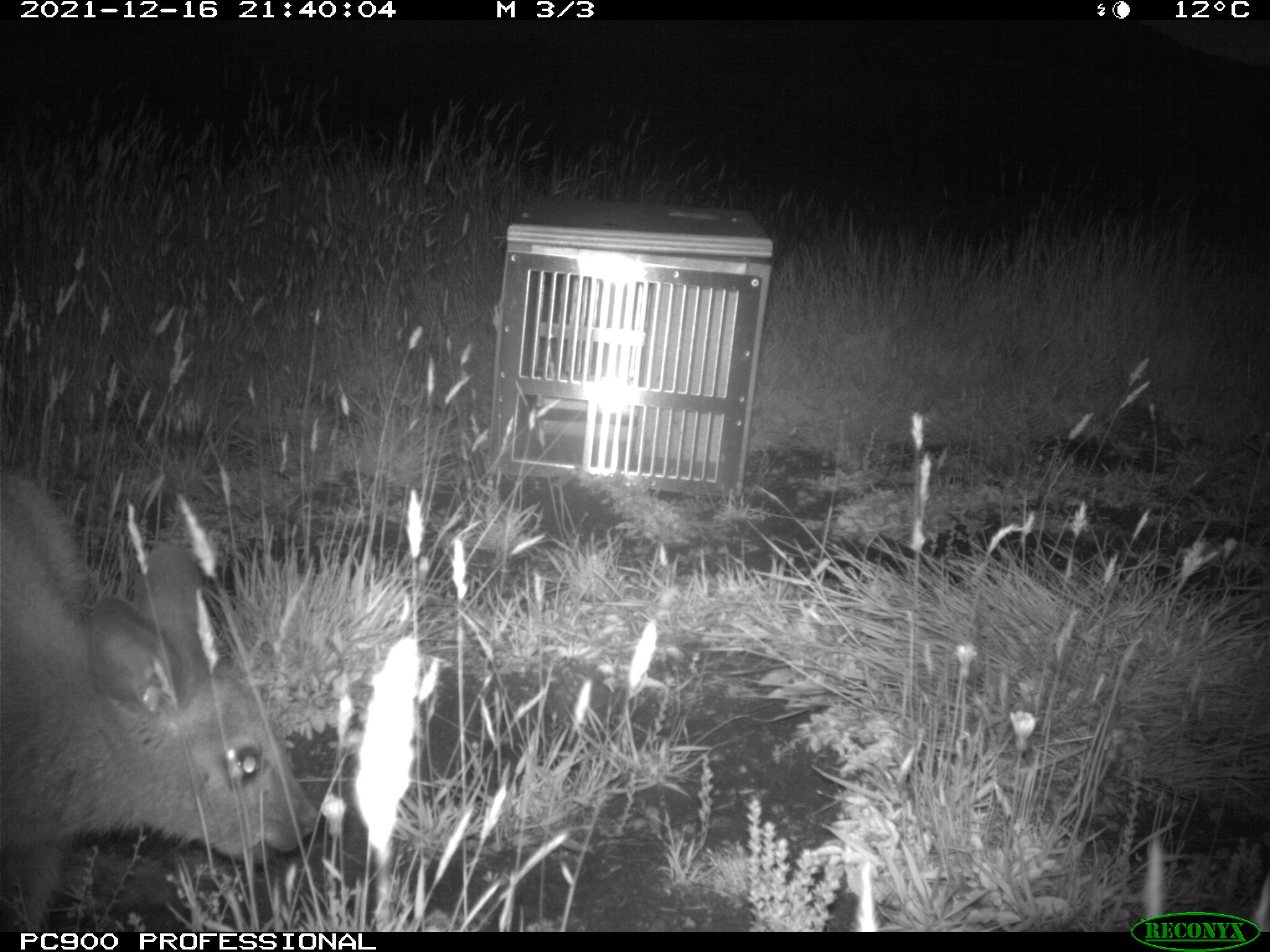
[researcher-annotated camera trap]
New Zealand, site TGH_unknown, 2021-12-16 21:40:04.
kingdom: Animalia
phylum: Chordata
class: Mammalia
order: Diprotodontia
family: Macropodidae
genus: Notamacropus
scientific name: Notamacropus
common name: wallaby